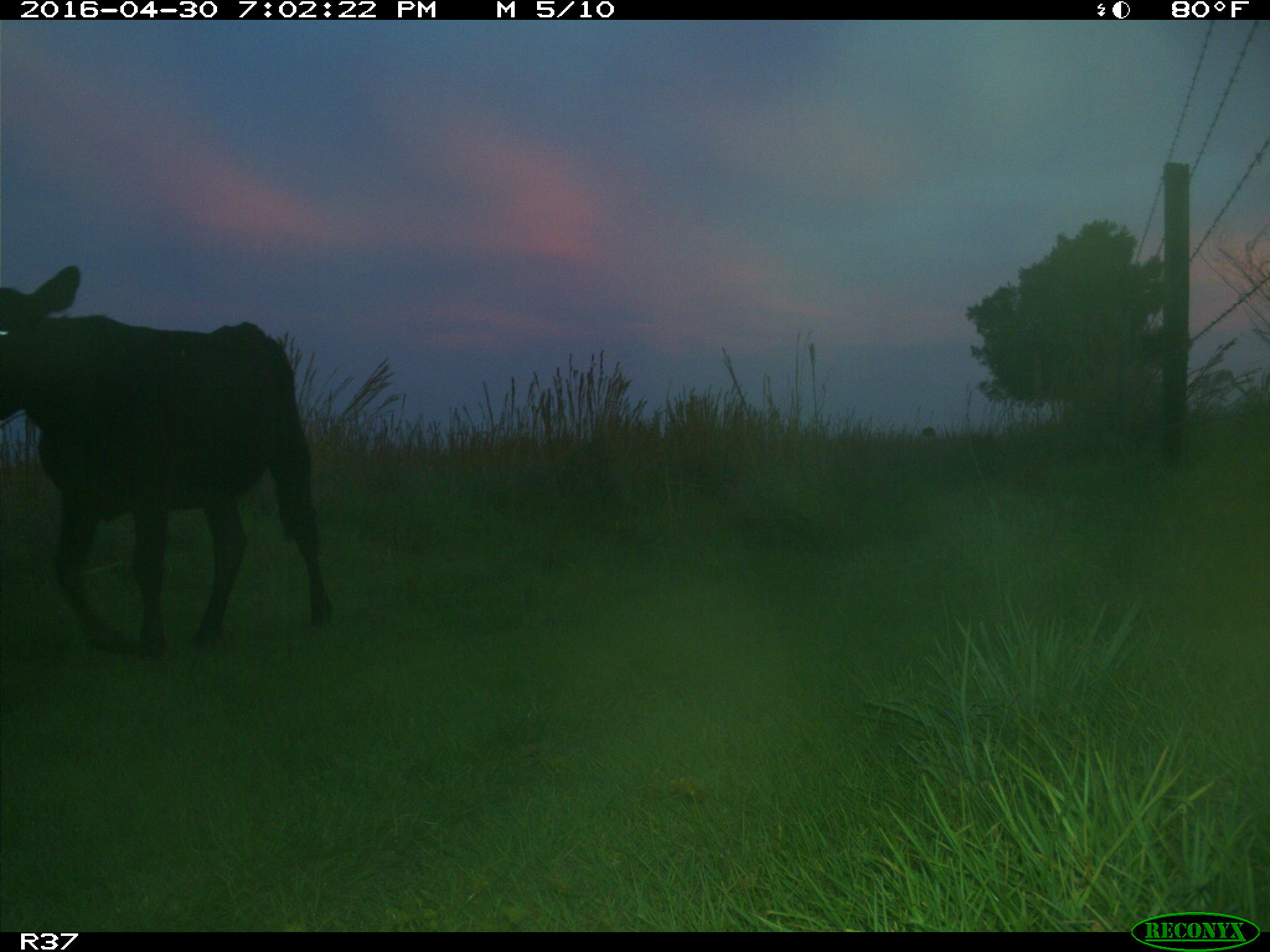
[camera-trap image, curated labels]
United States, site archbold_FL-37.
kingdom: Animalia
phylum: Chordata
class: Mammalia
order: Artiodactyla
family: Bovidae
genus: Bos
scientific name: Bos taurus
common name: domestic cow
Bos taurus (domestic cow).